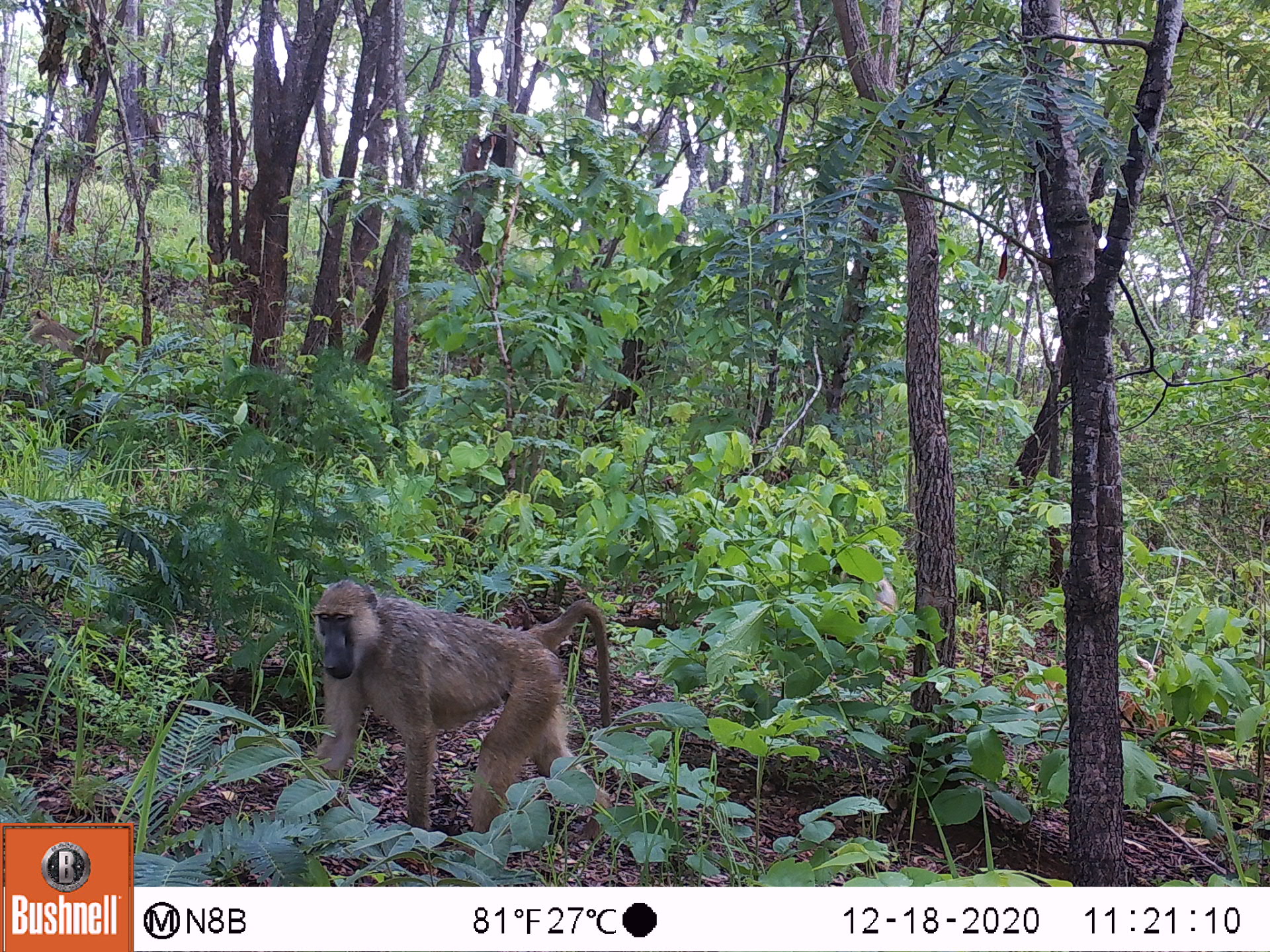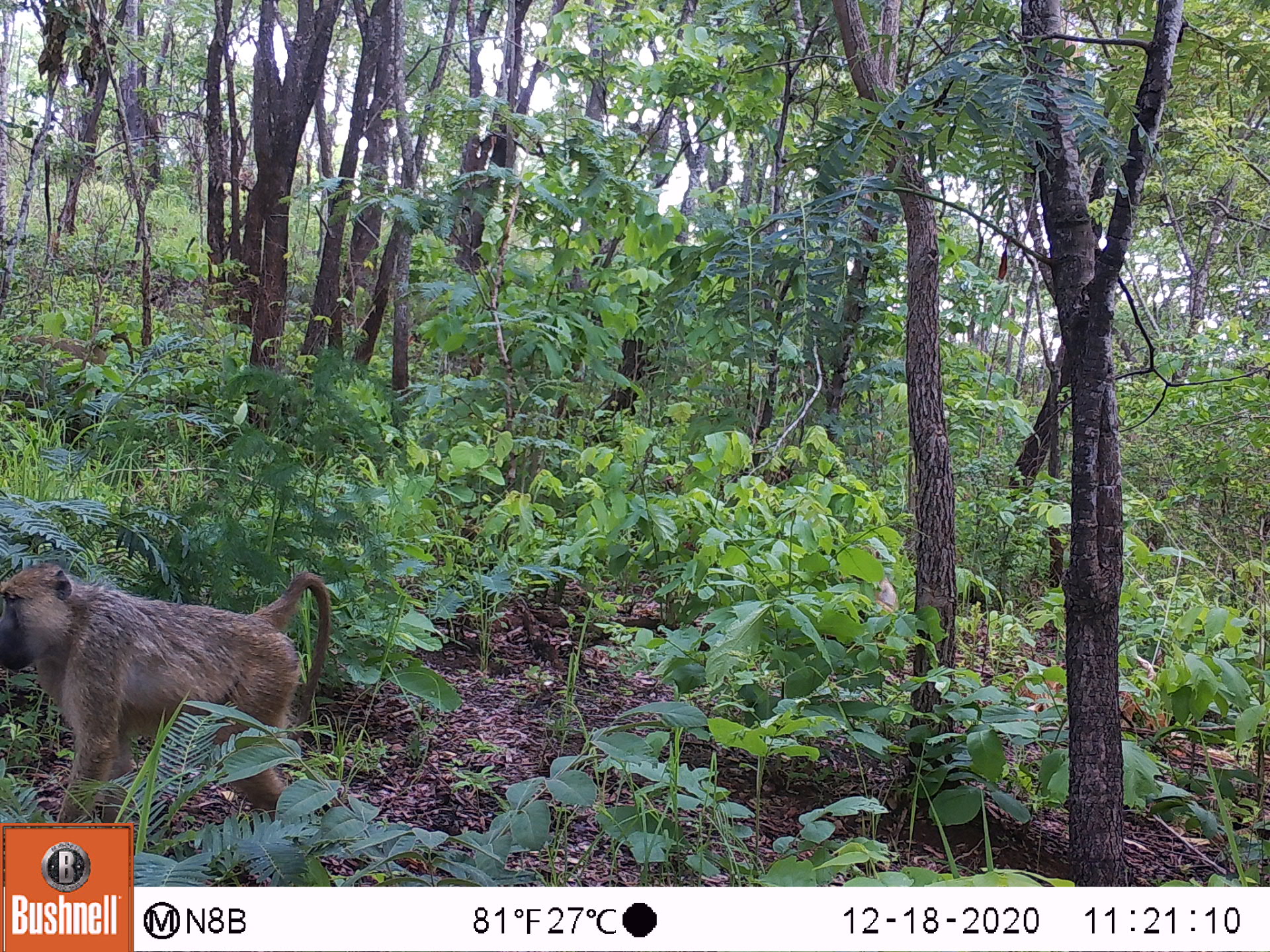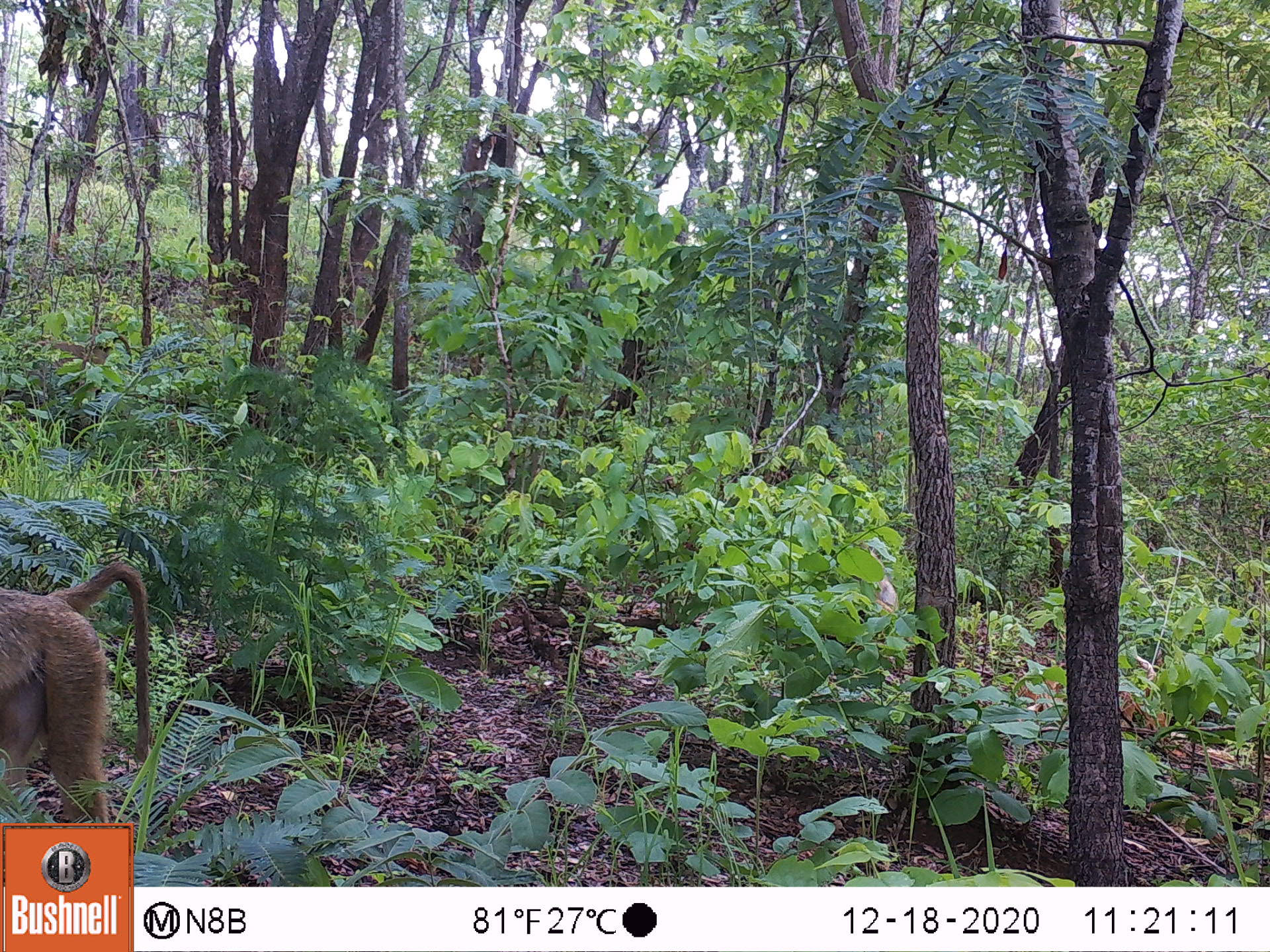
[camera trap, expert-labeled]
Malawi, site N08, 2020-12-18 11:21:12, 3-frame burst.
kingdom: Animalia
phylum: Chordata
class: Mammalia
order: Primates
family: Cercopithecidae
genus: Papio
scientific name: Papio cynocephalus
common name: yellow baboon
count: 3